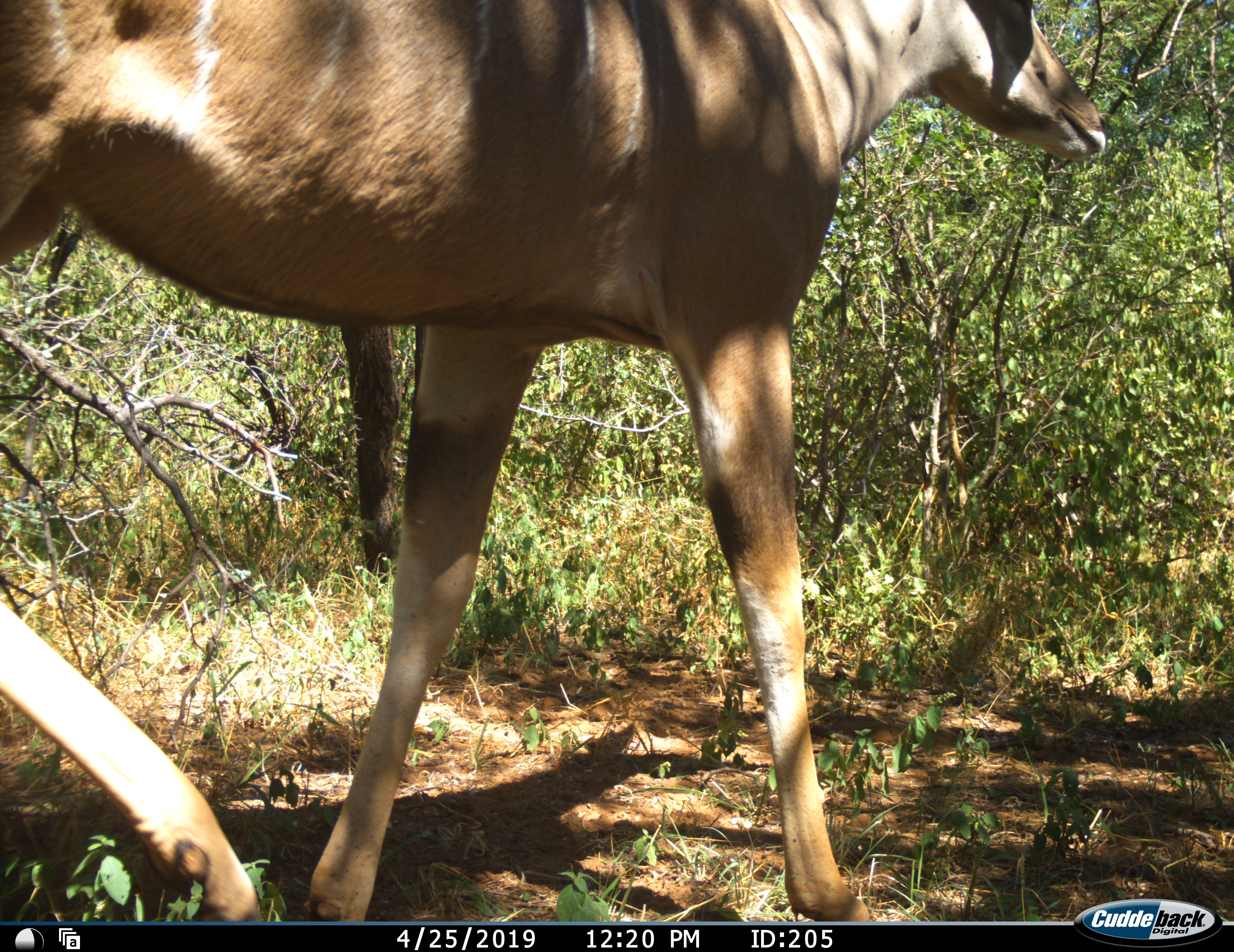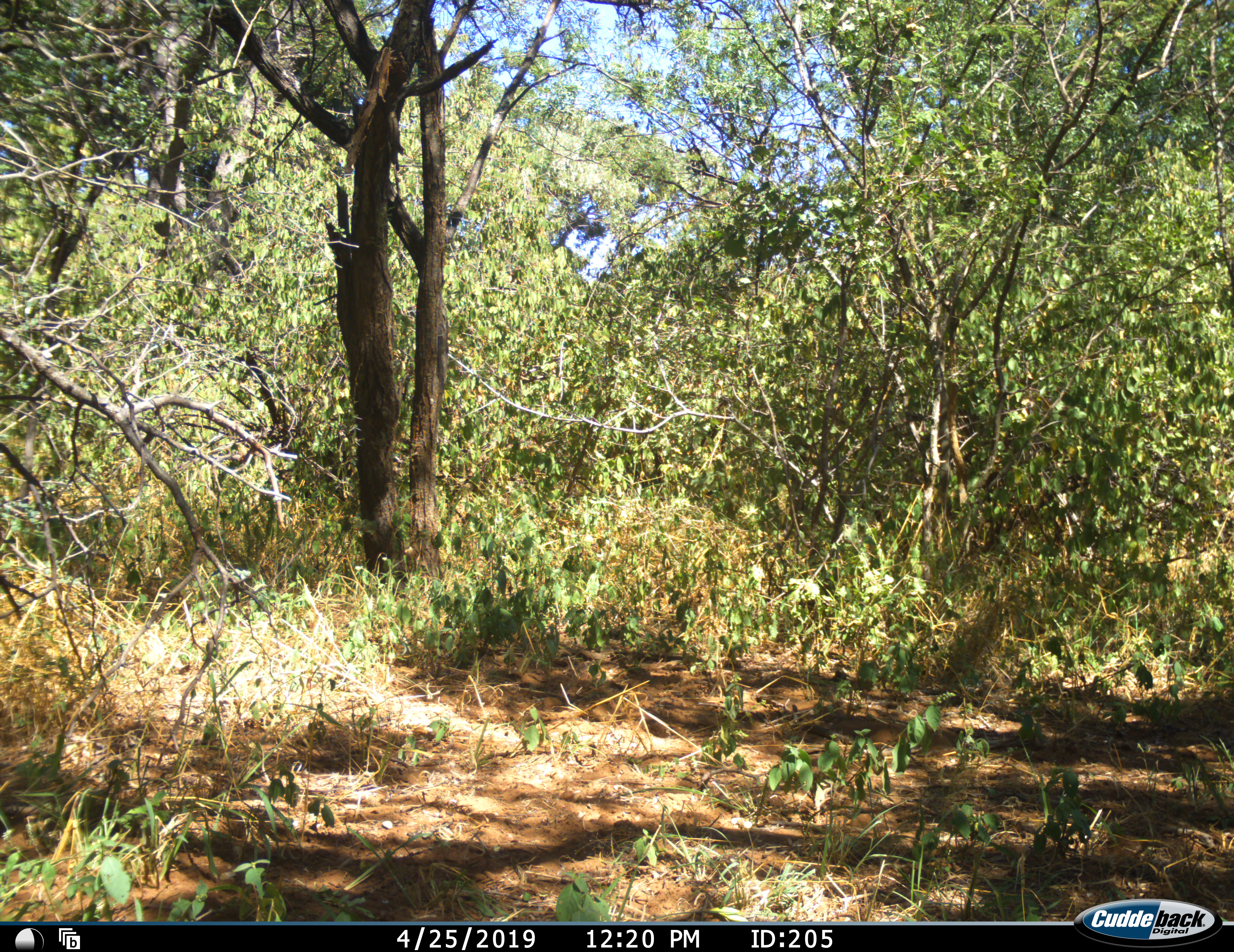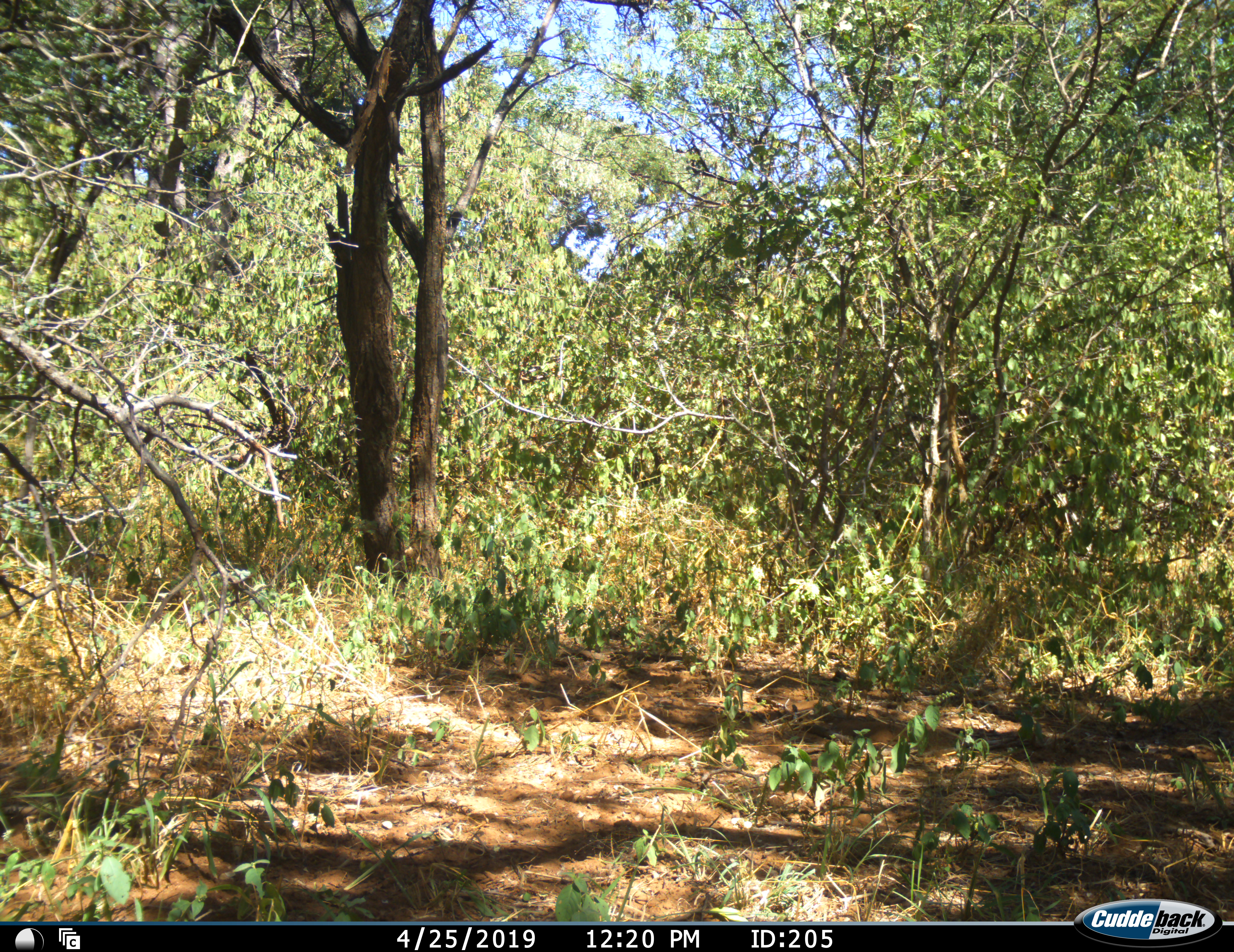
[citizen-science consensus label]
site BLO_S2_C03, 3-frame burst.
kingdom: Animalia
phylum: Chordata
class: Mammalia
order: Artiodactyla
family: Bovidae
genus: Tragelaphus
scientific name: Tragelaphus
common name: kudu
Kudu (Tragelaphus), count 1. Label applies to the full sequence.